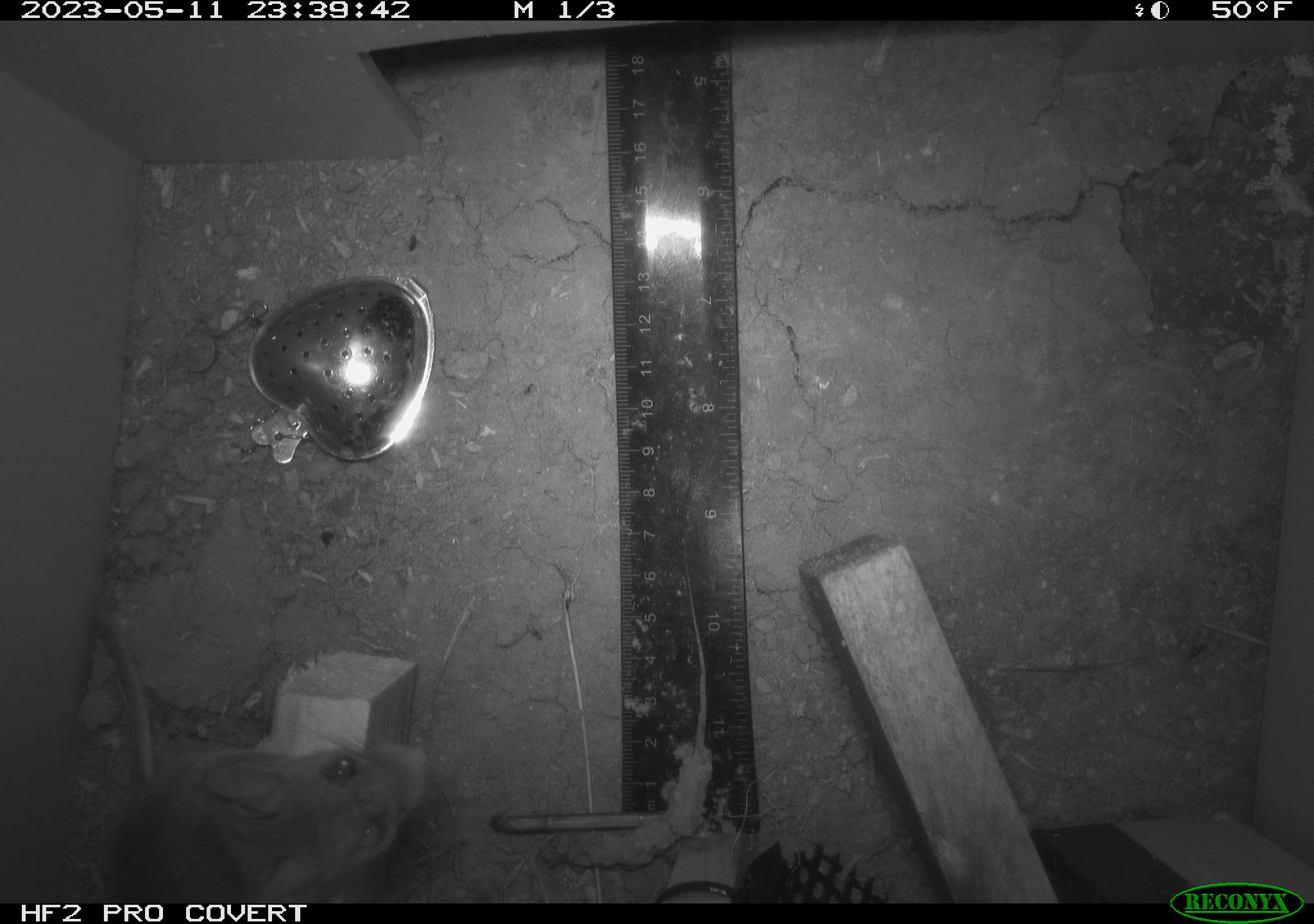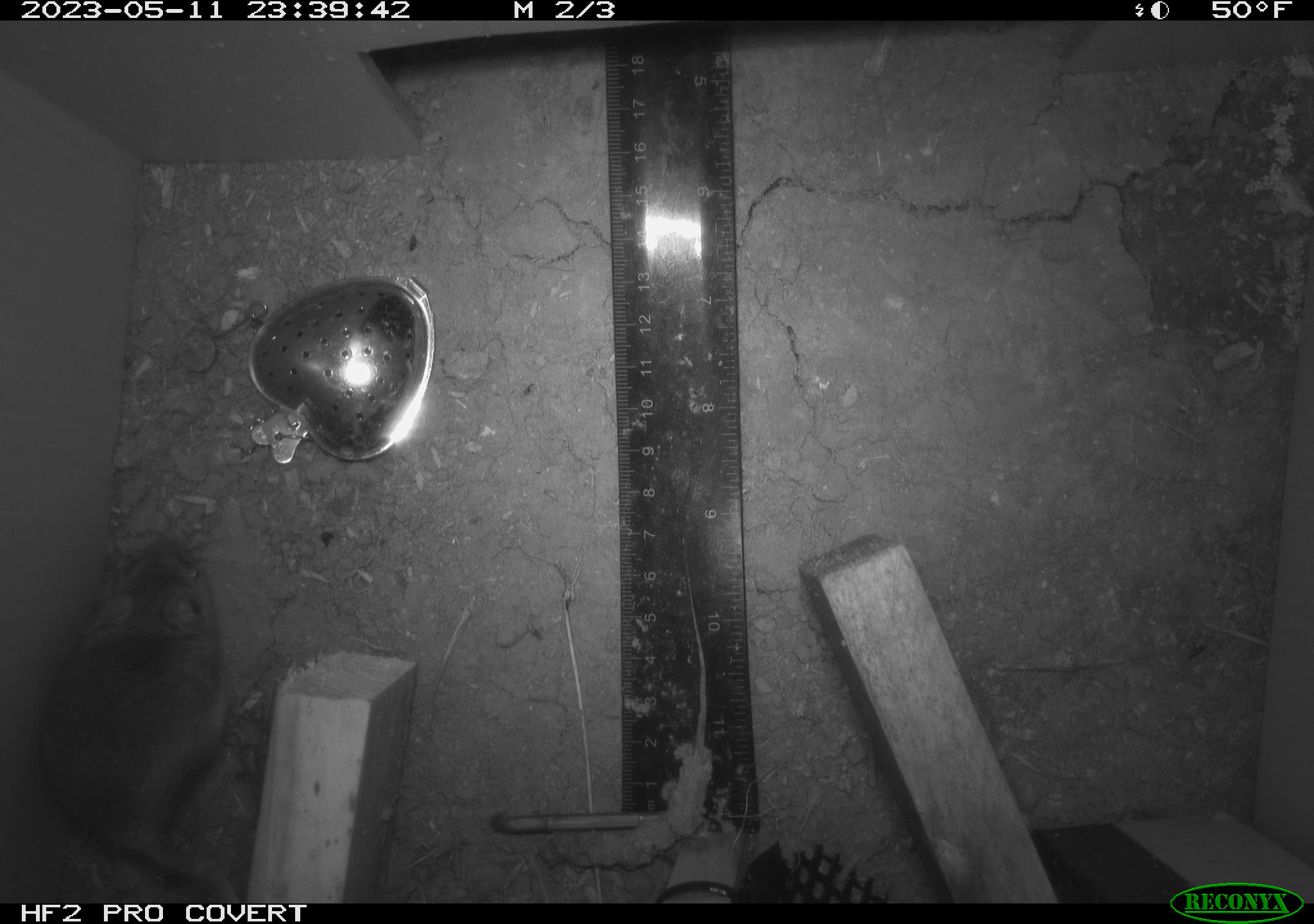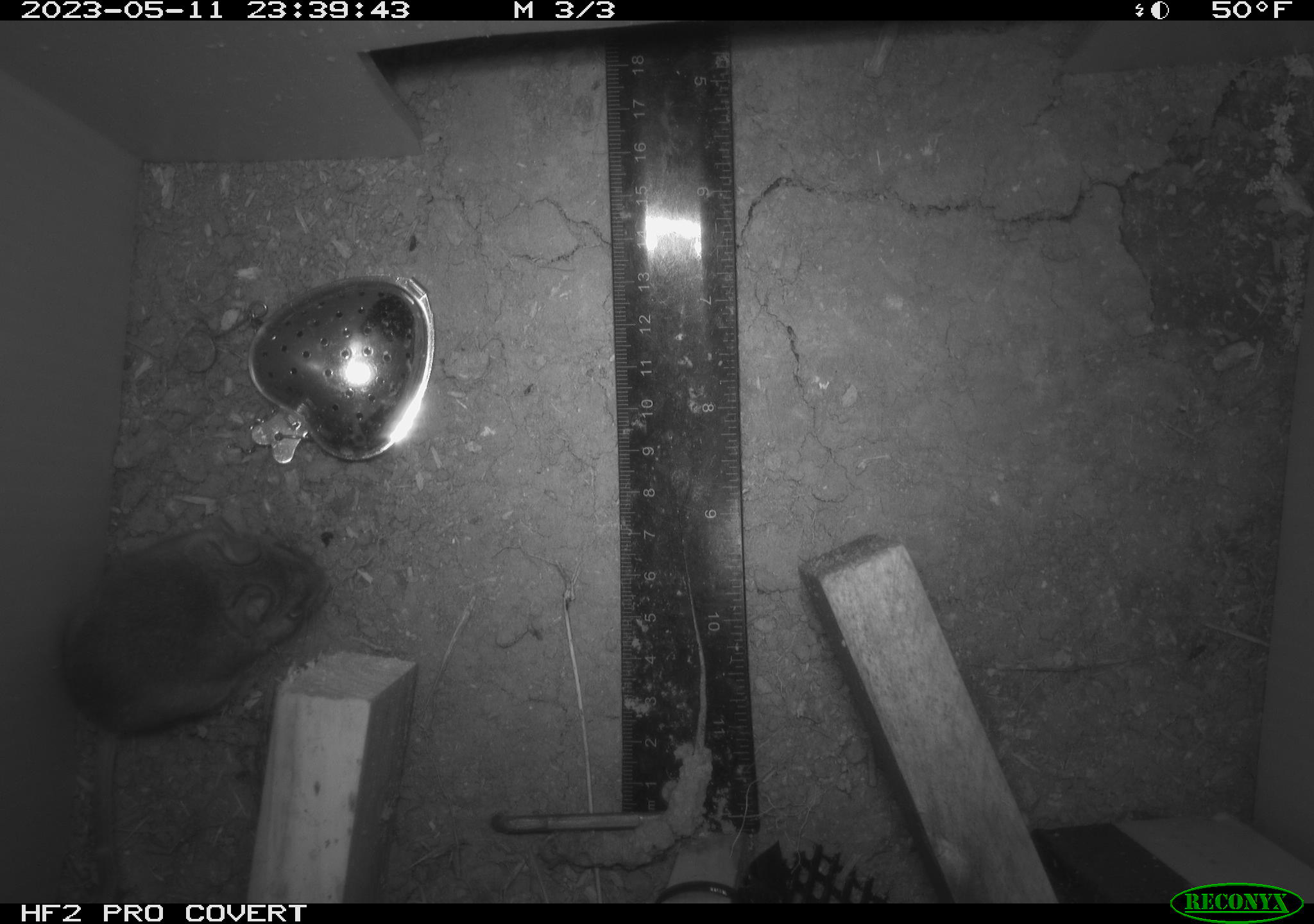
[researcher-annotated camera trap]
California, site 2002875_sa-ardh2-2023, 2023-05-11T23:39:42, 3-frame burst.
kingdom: Animalia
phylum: Chordata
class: Mammalia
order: Rodentia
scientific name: Rodentia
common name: mouse species